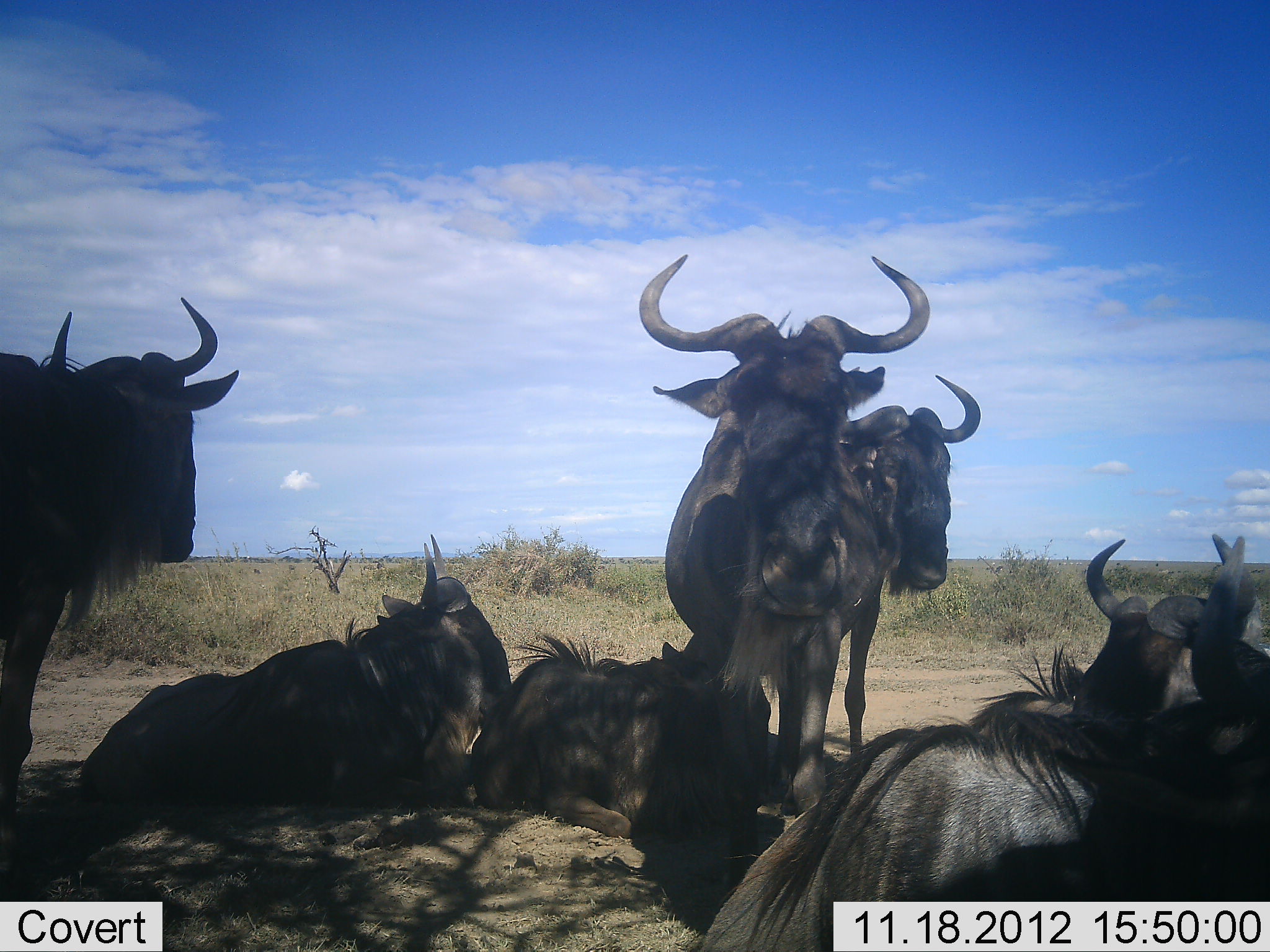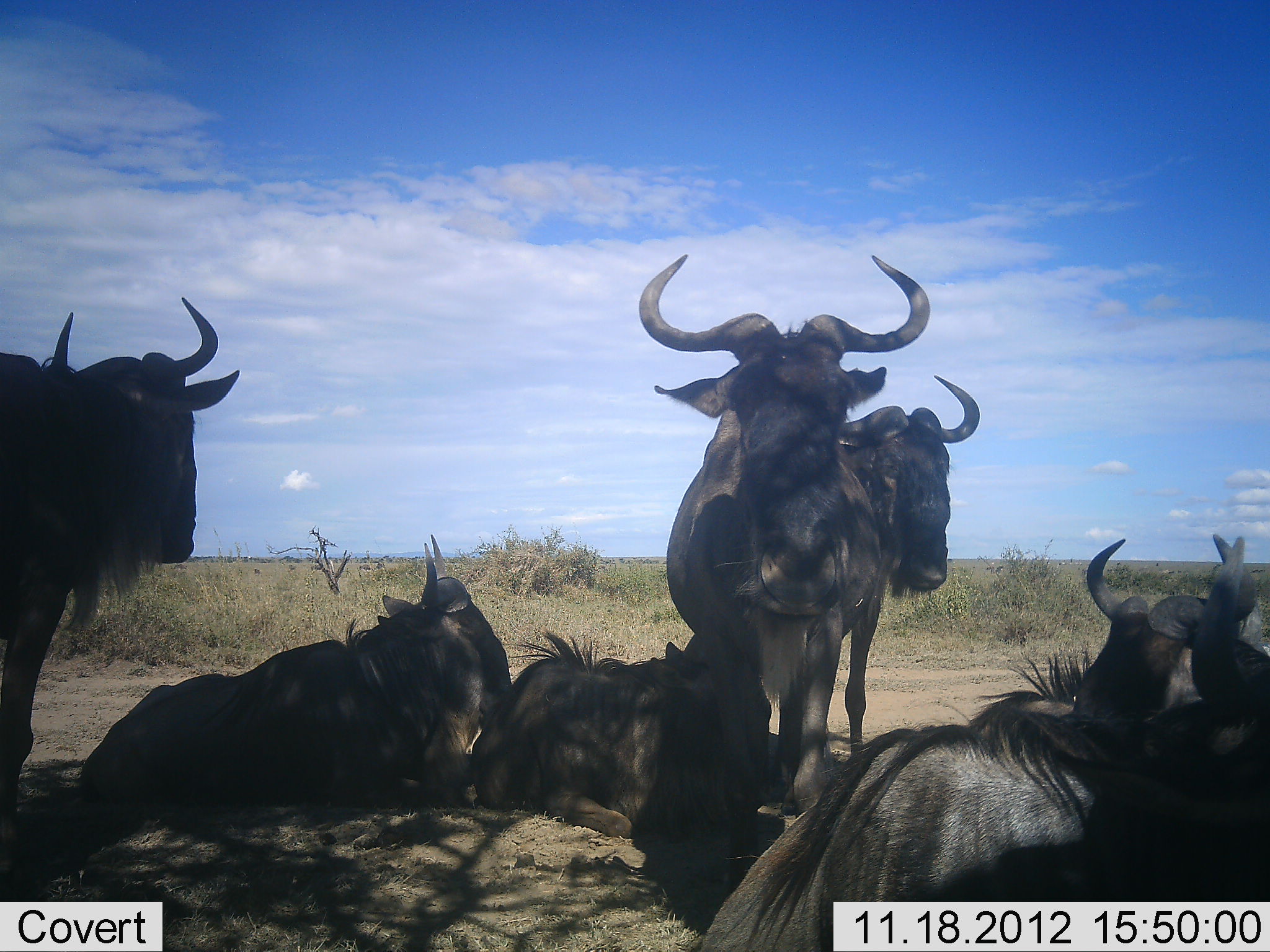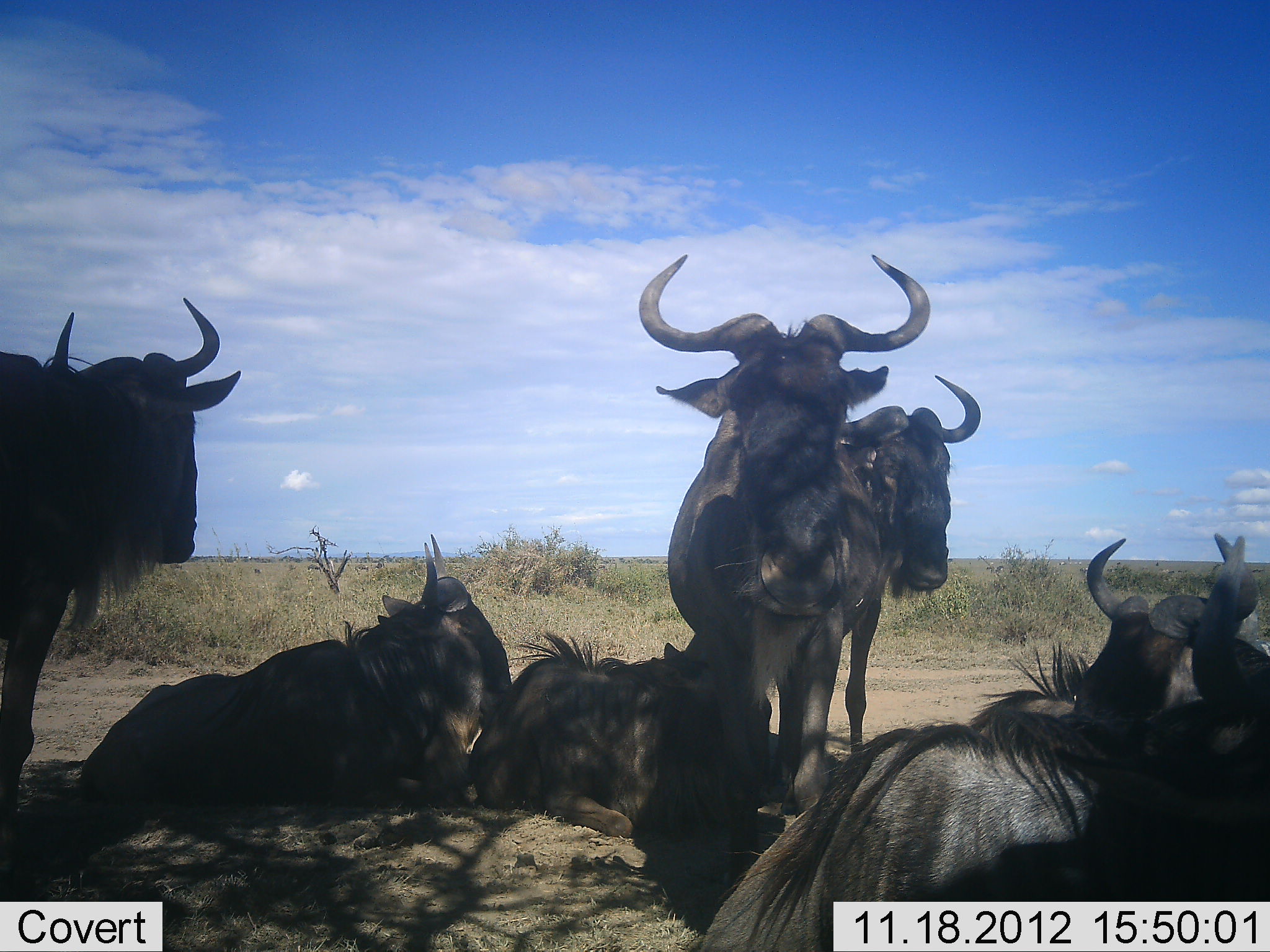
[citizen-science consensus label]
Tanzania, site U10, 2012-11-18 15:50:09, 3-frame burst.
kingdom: Animalia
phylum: Chordata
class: Mammalia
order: Artiodactyla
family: Bovidae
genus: Connochaetes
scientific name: Connochaetes taurinus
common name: blue wildebeest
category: wildebeest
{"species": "wildebeest (blue wildebeest) (Connochaetes taurinus)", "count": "7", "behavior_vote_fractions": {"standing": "80%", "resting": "100%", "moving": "10%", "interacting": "20%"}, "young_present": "0%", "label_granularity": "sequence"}